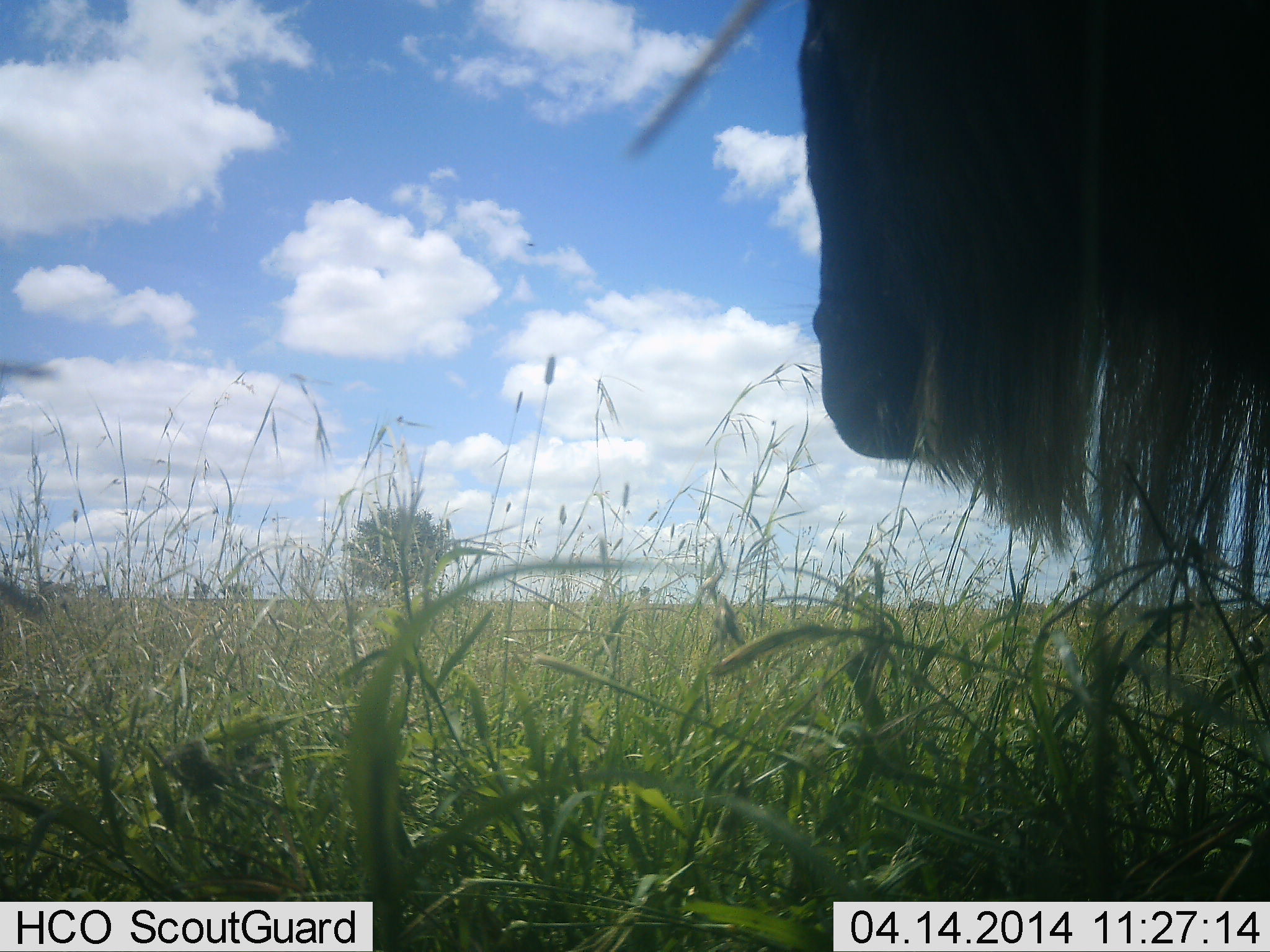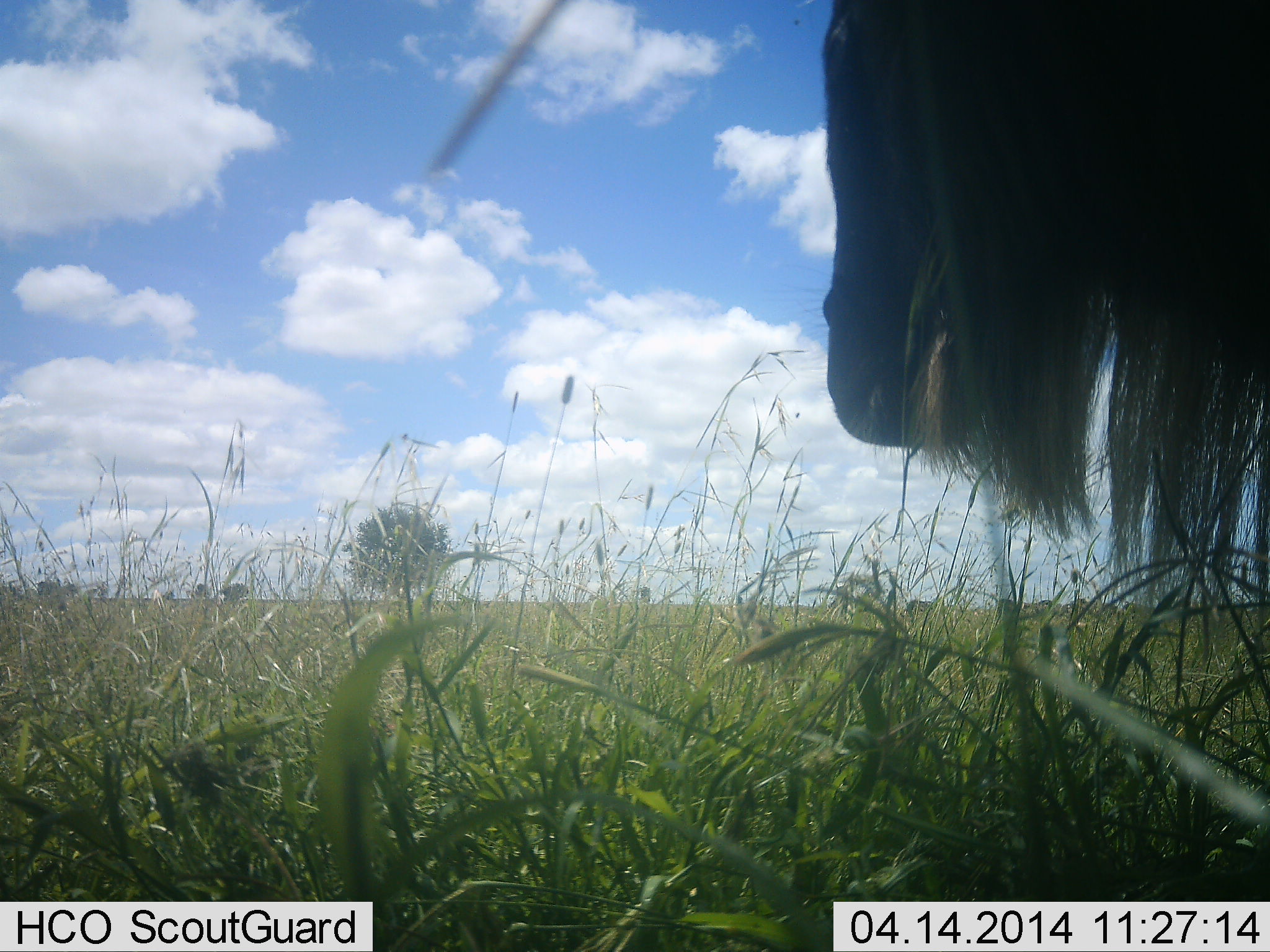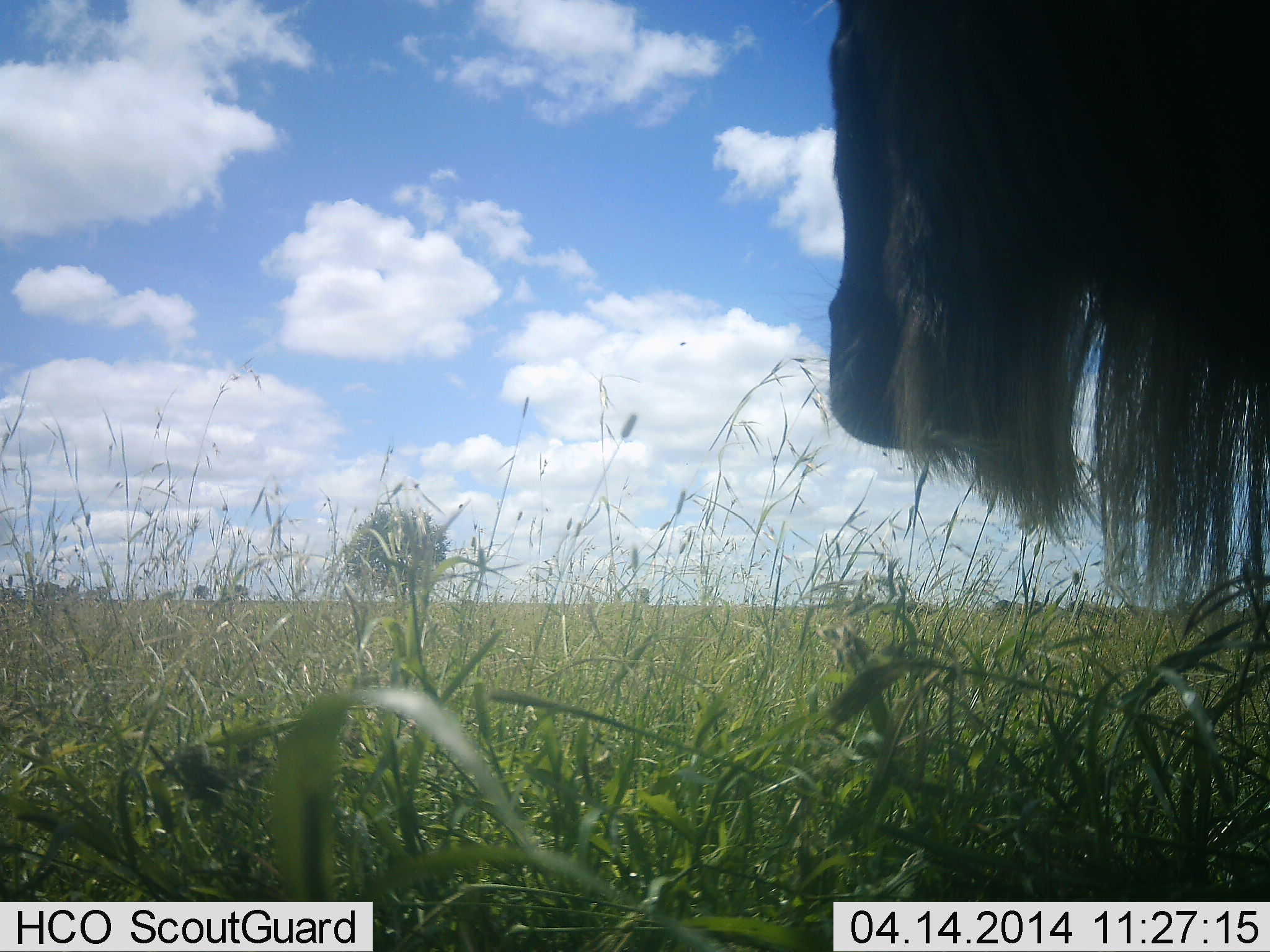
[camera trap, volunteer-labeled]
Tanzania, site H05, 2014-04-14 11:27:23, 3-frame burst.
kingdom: Animalia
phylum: Chordata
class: Mammalia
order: Artiodactyla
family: Bovidae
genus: Connochaetes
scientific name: Connochaetes taurinus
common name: blue wildebeest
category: wildebeest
Wildebeest (blue wildebeest) (Connochaetes taurinus), count 1. Behavior (volunteer vote fractions): standing 100%, resting 0%, moving 0%, interacting 0%. Young present (vote fraction): 0%. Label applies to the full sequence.